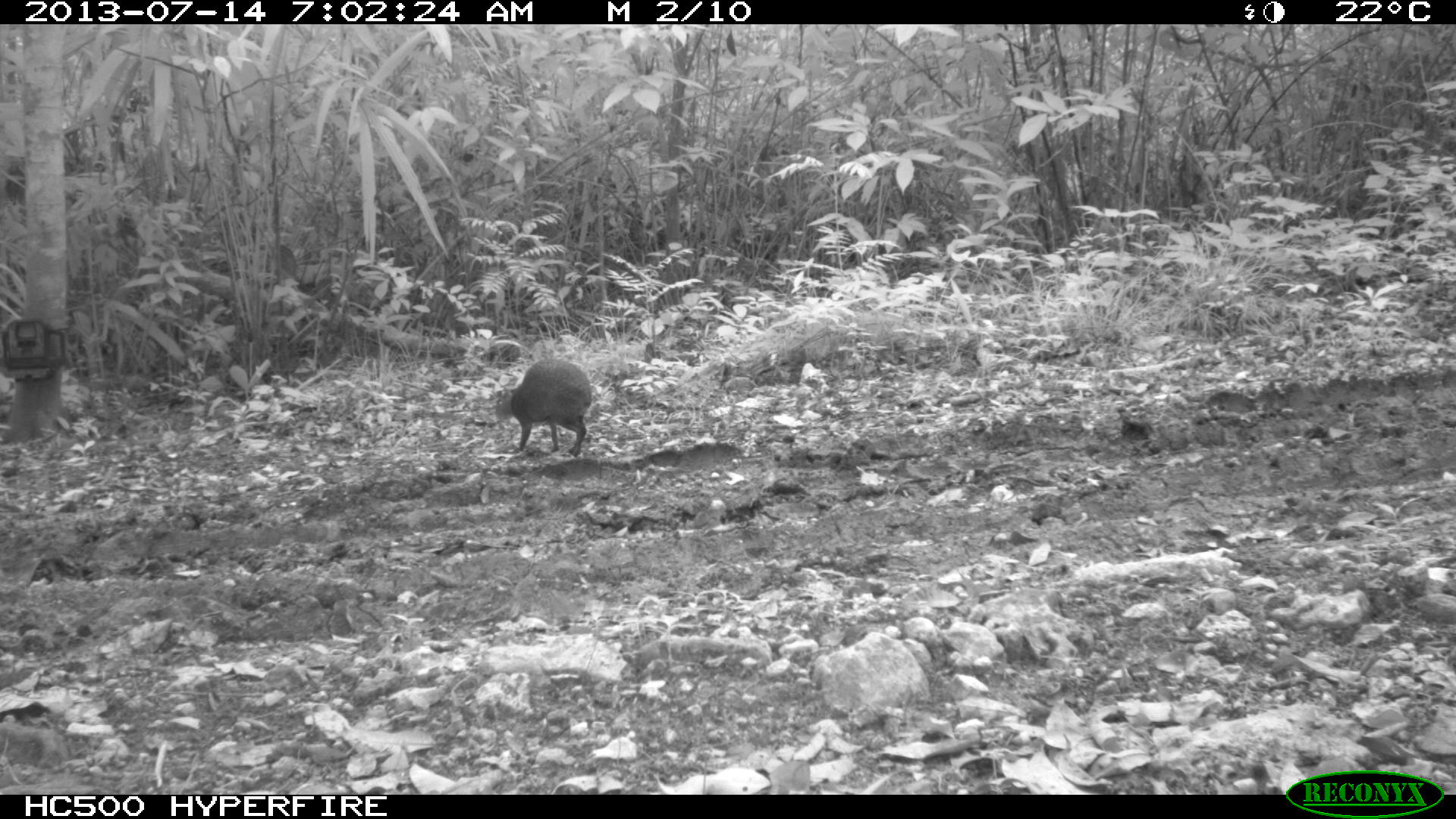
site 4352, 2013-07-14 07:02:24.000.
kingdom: Animalia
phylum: Chordata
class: Mammalia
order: Rodentia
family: Dasyproctidae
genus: Dasyprocta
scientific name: Dasyprocta punctata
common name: central american agouti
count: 1